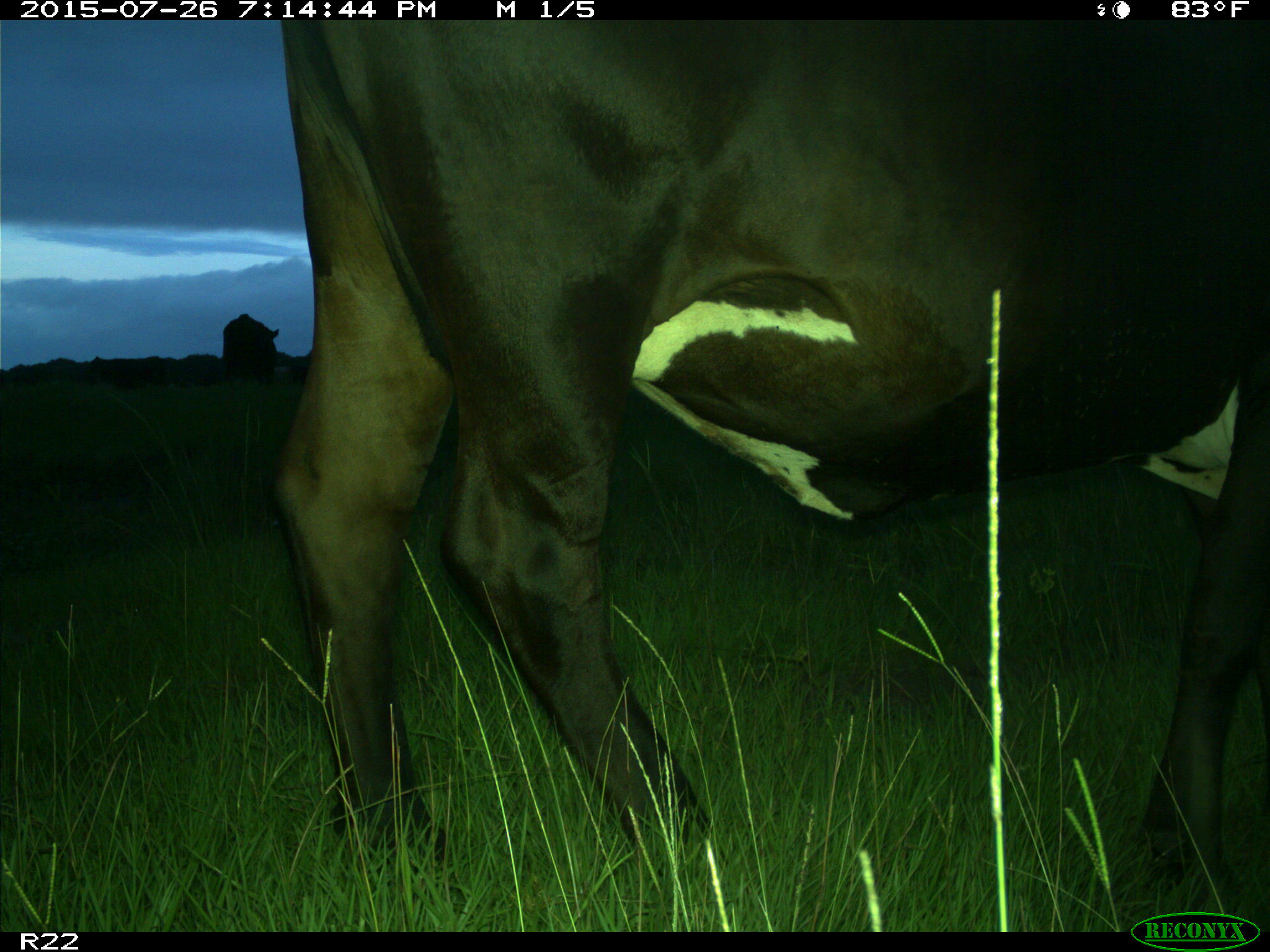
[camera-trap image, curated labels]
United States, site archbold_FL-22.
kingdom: Animalia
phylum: Chordata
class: Mammalia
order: Artiodactyla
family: Bovidae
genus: Bos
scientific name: Bos taurus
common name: domestic cow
Bos taurus (domestic cow).